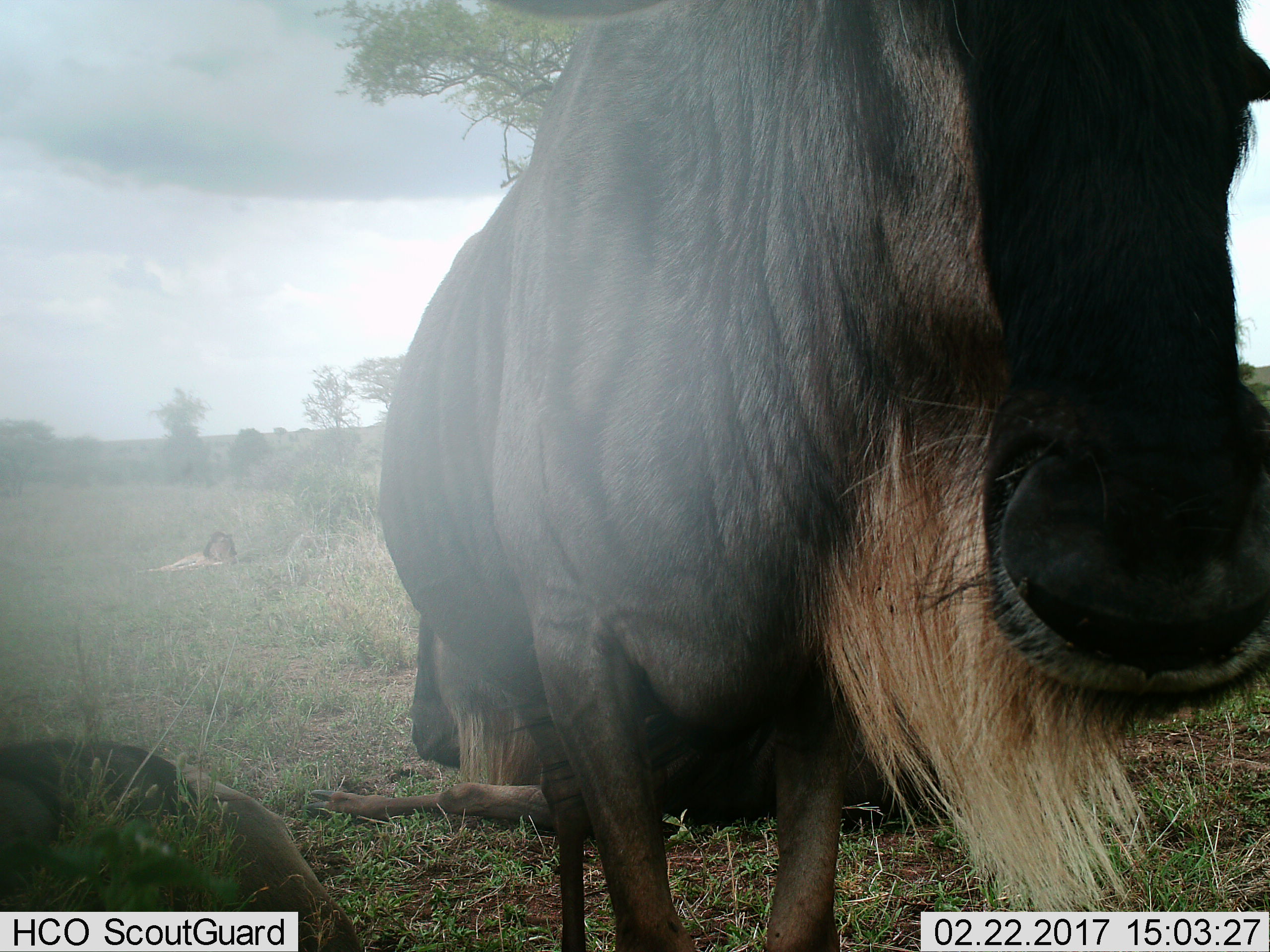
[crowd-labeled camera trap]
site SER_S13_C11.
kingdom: Animalia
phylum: Chordata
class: Mammalia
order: Artiodactyla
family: Bovidae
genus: Connochaetes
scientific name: Connochaetes taurinus taurinus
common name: blue wildebeest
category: wildebeestblue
Wildebeestblue (blue wildebeest) (Connochaetes taurinus taurinus), count 3. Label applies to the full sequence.